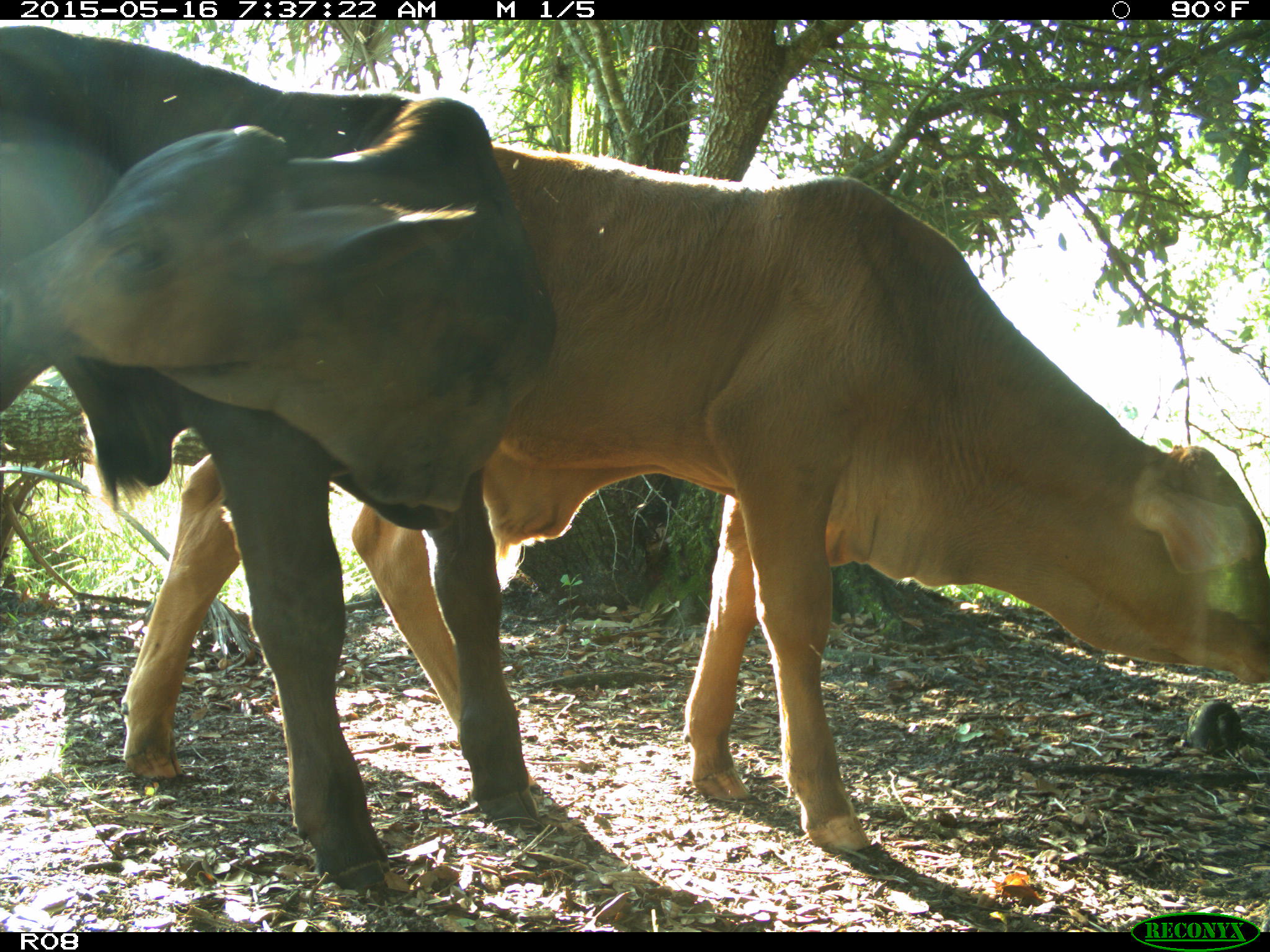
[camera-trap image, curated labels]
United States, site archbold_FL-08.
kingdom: Animalia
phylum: Chordata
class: Mammalia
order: Artiodactyla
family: Bovidae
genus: Bos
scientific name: Bos taurus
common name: domestic cow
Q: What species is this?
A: Bos taurus (domestic cow).